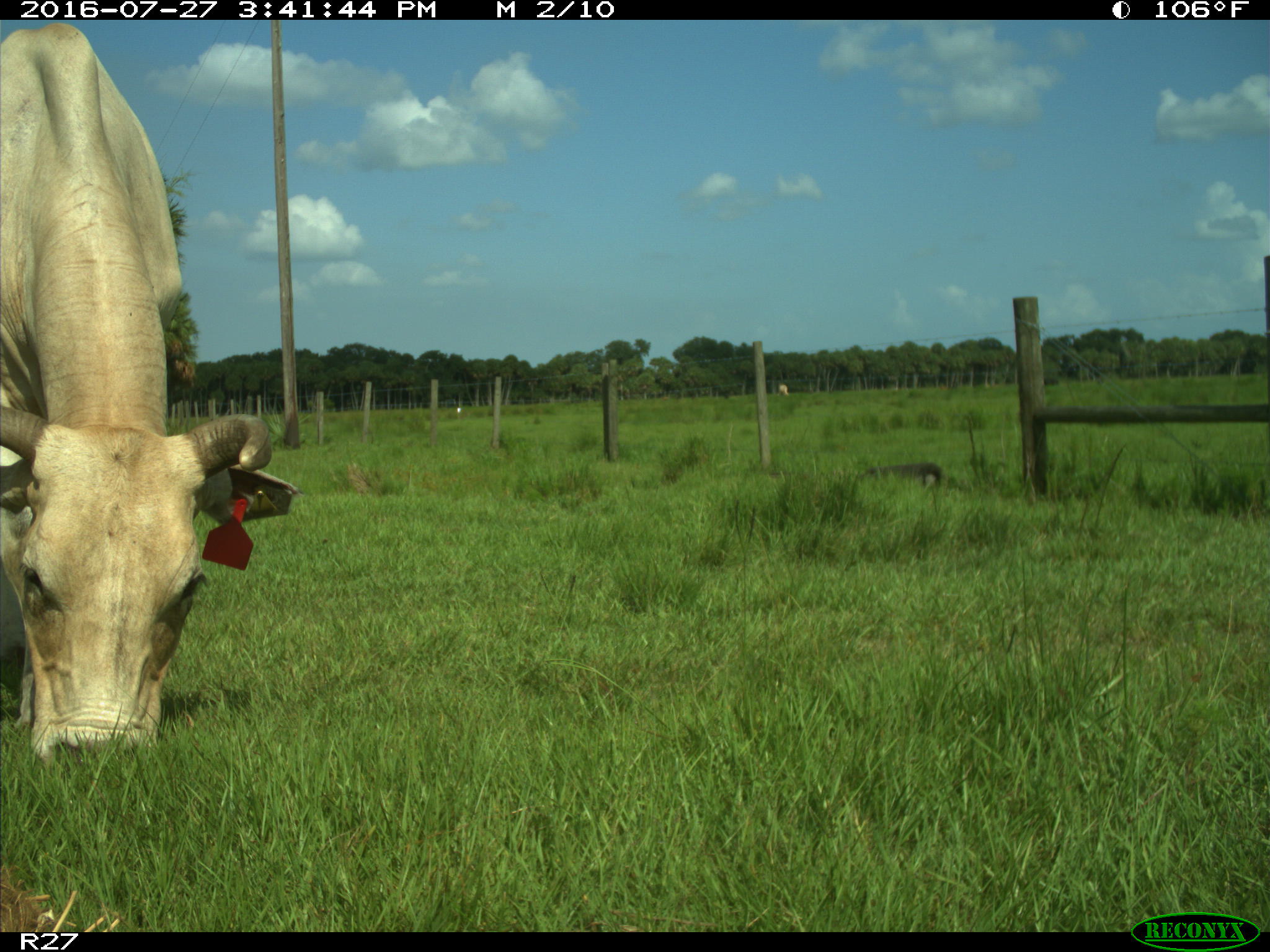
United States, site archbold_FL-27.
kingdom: Animalia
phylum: Chordata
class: Mammalia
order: Artiodactyla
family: Bovidae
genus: Bos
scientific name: Bos taurus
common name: domestic cow